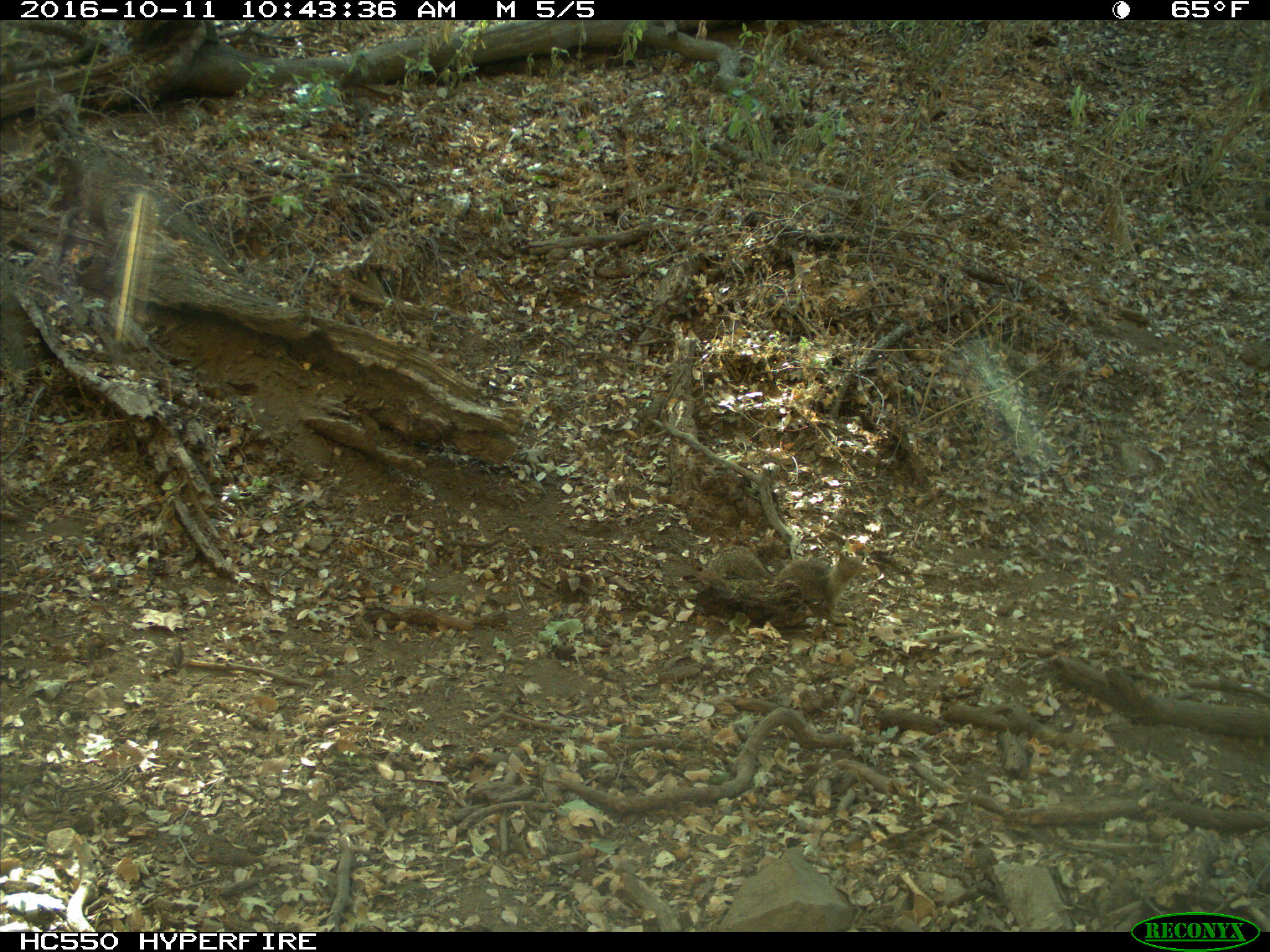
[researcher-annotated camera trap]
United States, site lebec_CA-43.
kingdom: Animalia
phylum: Chordata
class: Mammalia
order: Rodentia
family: Sciuridae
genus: Otospermophilus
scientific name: Otospermophilus beecheyi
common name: california ground squirrel